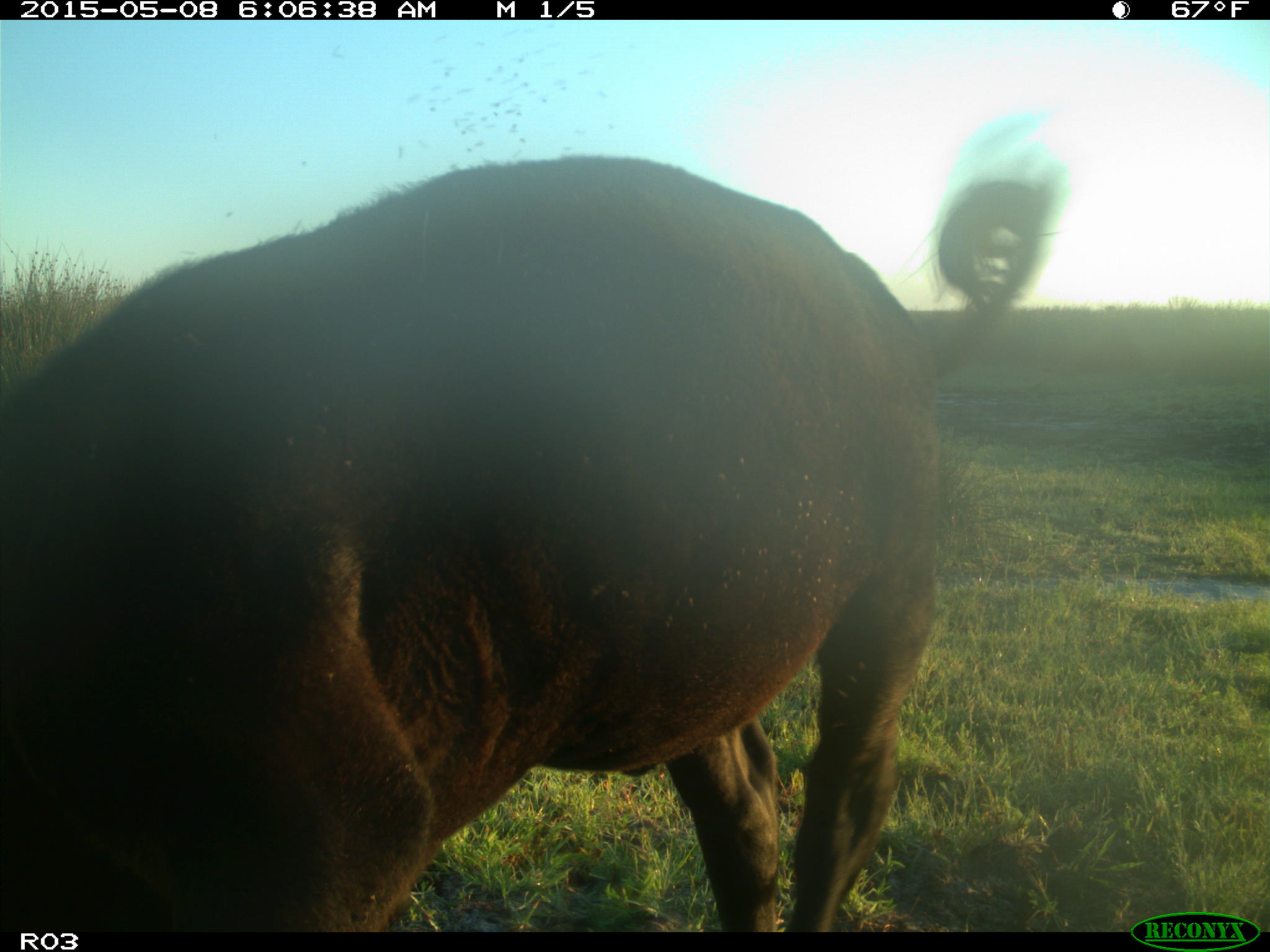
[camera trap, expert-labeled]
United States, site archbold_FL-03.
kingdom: Animalia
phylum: Chordata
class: Mammalia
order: Artiodactyla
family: Bovidae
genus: Bos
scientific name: Bos taurus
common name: domestic cow